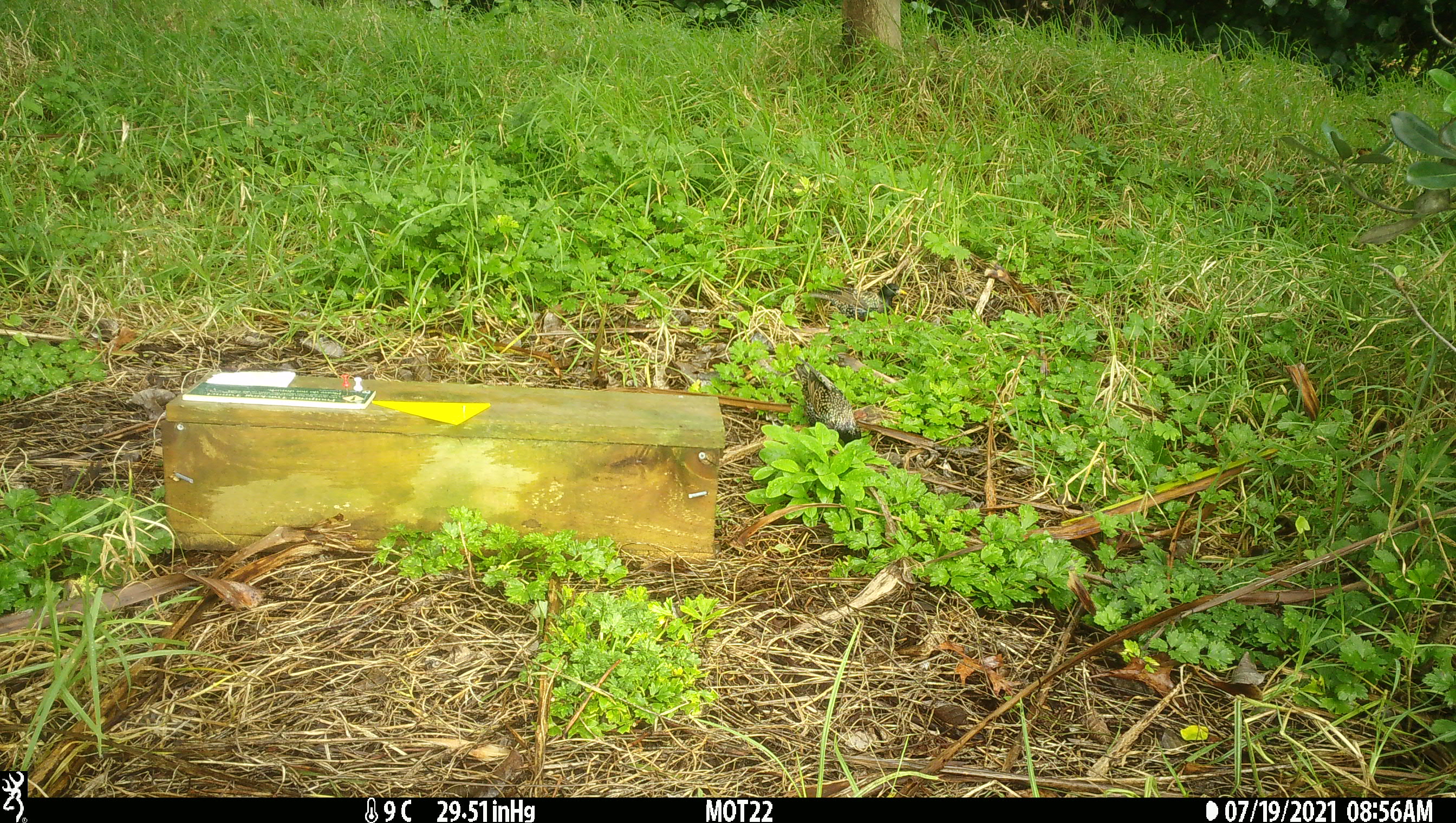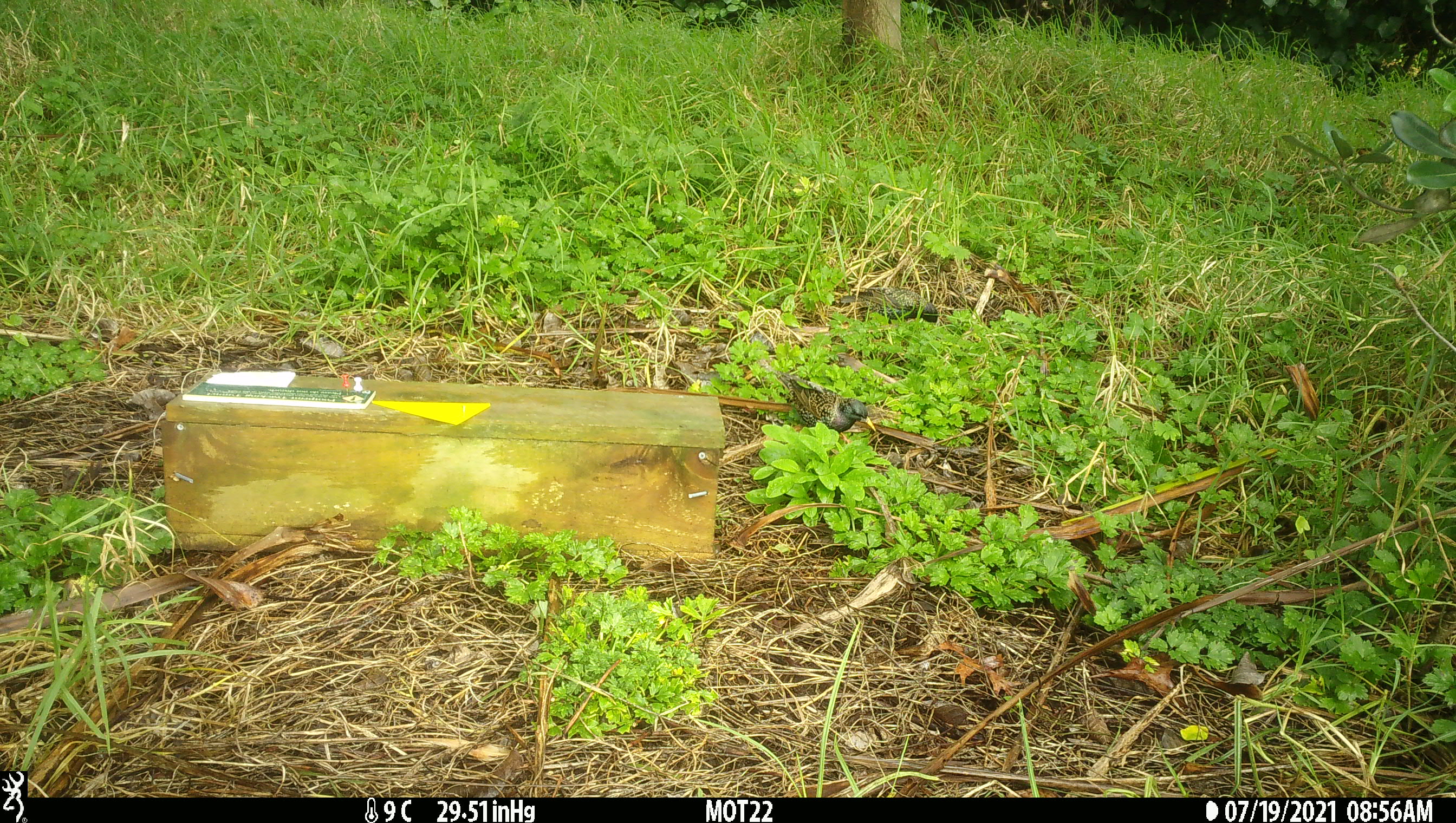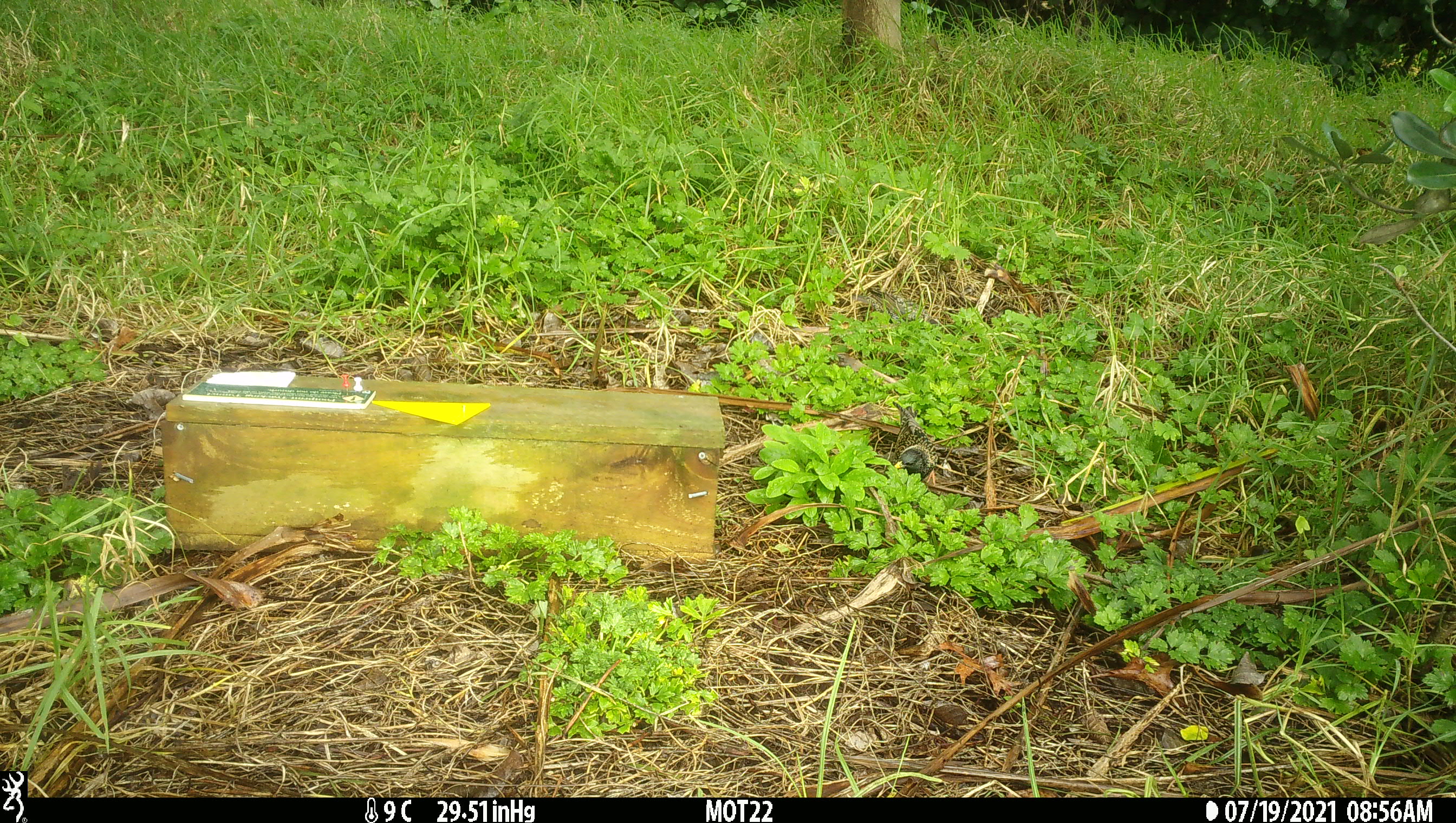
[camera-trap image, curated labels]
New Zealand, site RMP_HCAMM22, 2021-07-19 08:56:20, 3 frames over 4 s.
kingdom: Animalia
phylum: Chordata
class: Aves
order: Passeriformes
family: Sturnidae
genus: Sturnus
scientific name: Sturnus vulgaris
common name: european starling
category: starling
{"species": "starling (european starling) (Sturnus vulgaris)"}